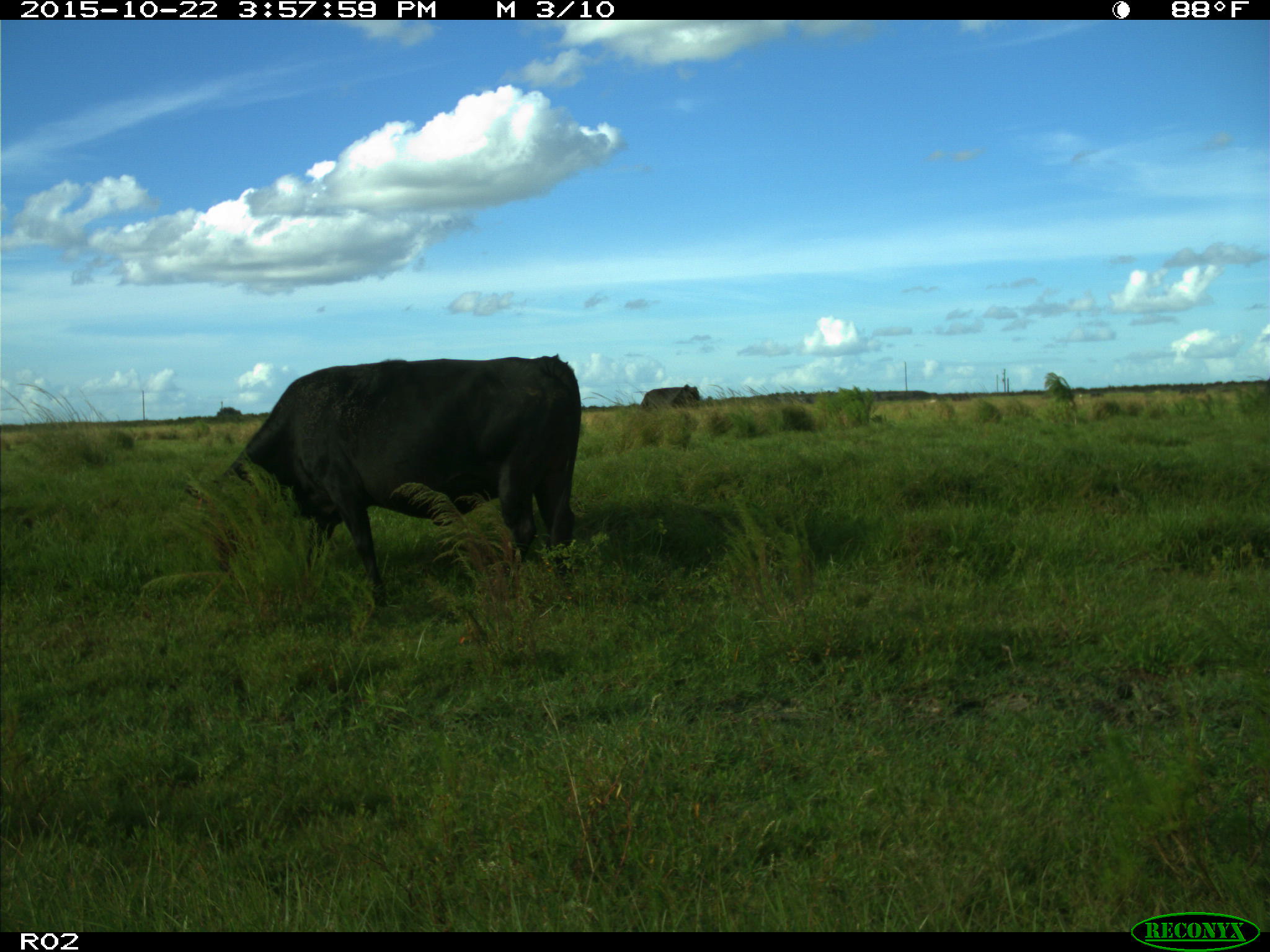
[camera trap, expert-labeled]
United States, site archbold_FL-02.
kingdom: Animalia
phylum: Chordata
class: Mammalia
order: Artiodactyla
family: Bovidae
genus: Bos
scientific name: Bos taurus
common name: domestic cow